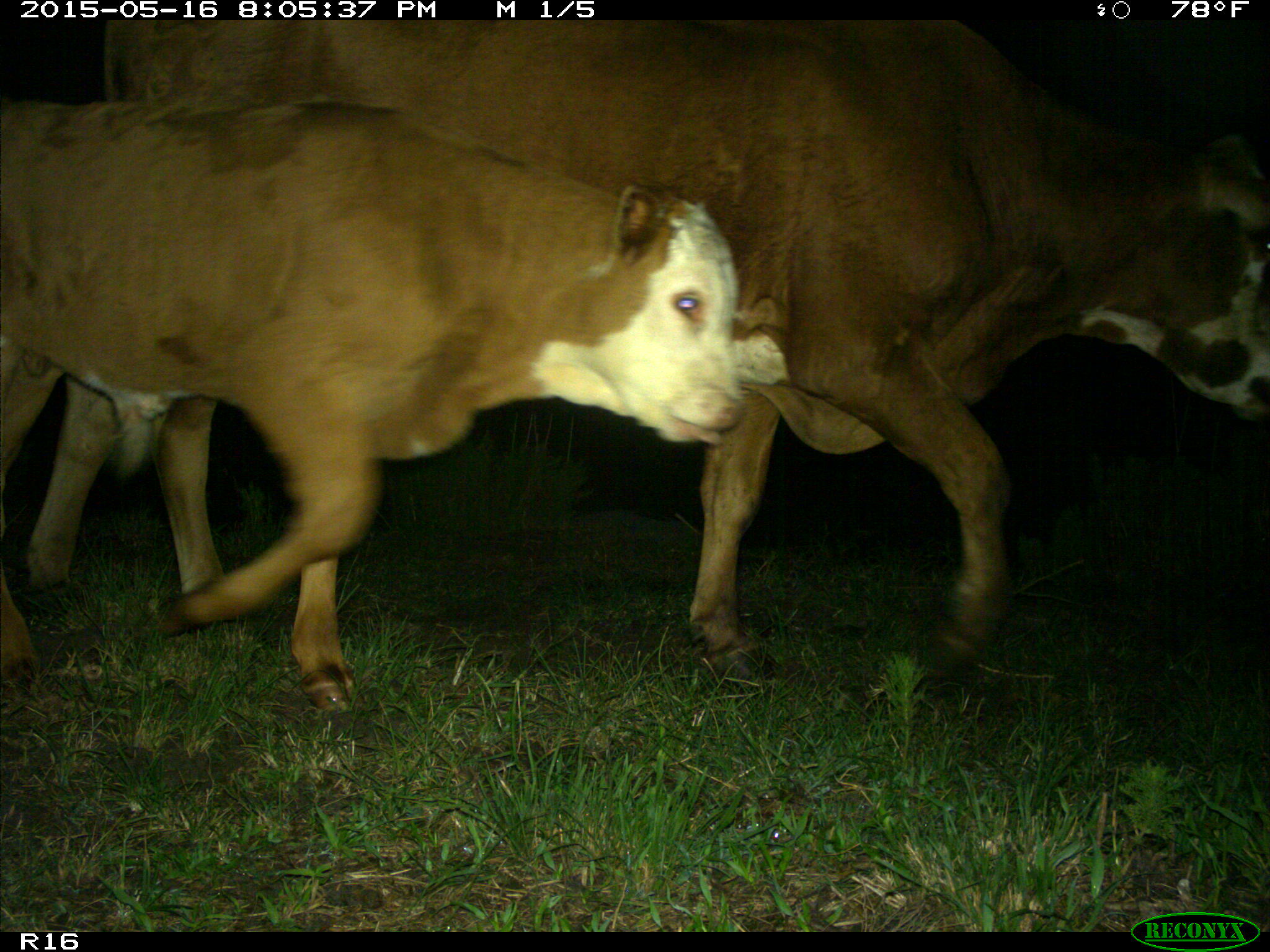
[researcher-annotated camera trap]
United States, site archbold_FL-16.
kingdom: Animalia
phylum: Chordata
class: Mammalia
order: Artiodactyla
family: Bovidae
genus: Bos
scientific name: Bos taurus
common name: domestic cow